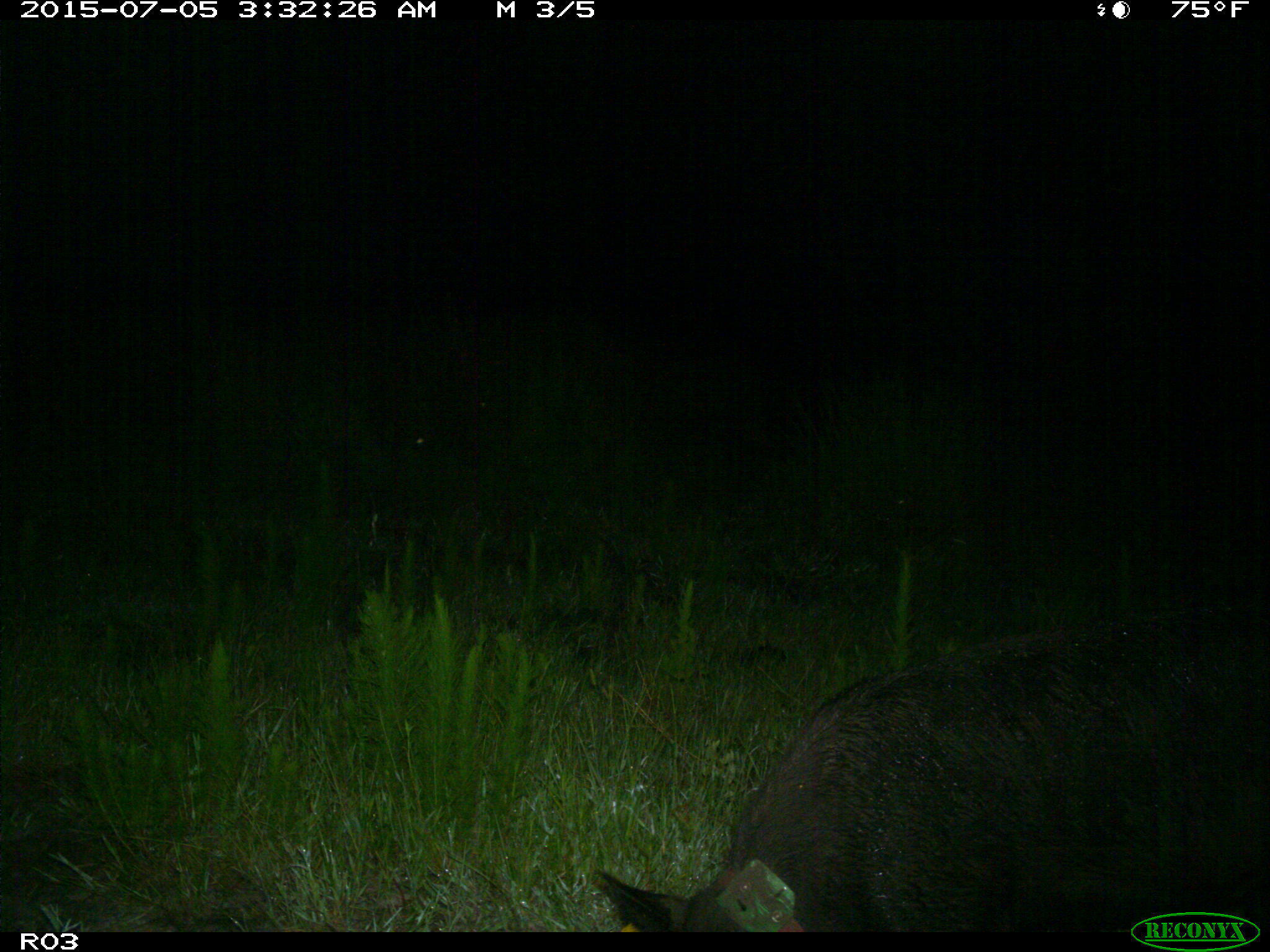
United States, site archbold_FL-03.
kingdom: Animalia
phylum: Chordata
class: Mammalia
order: Artiodactyla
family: Suidae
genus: Sus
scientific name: Sus scrofa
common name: wild boar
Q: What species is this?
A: Sus scrofa (wild boar).